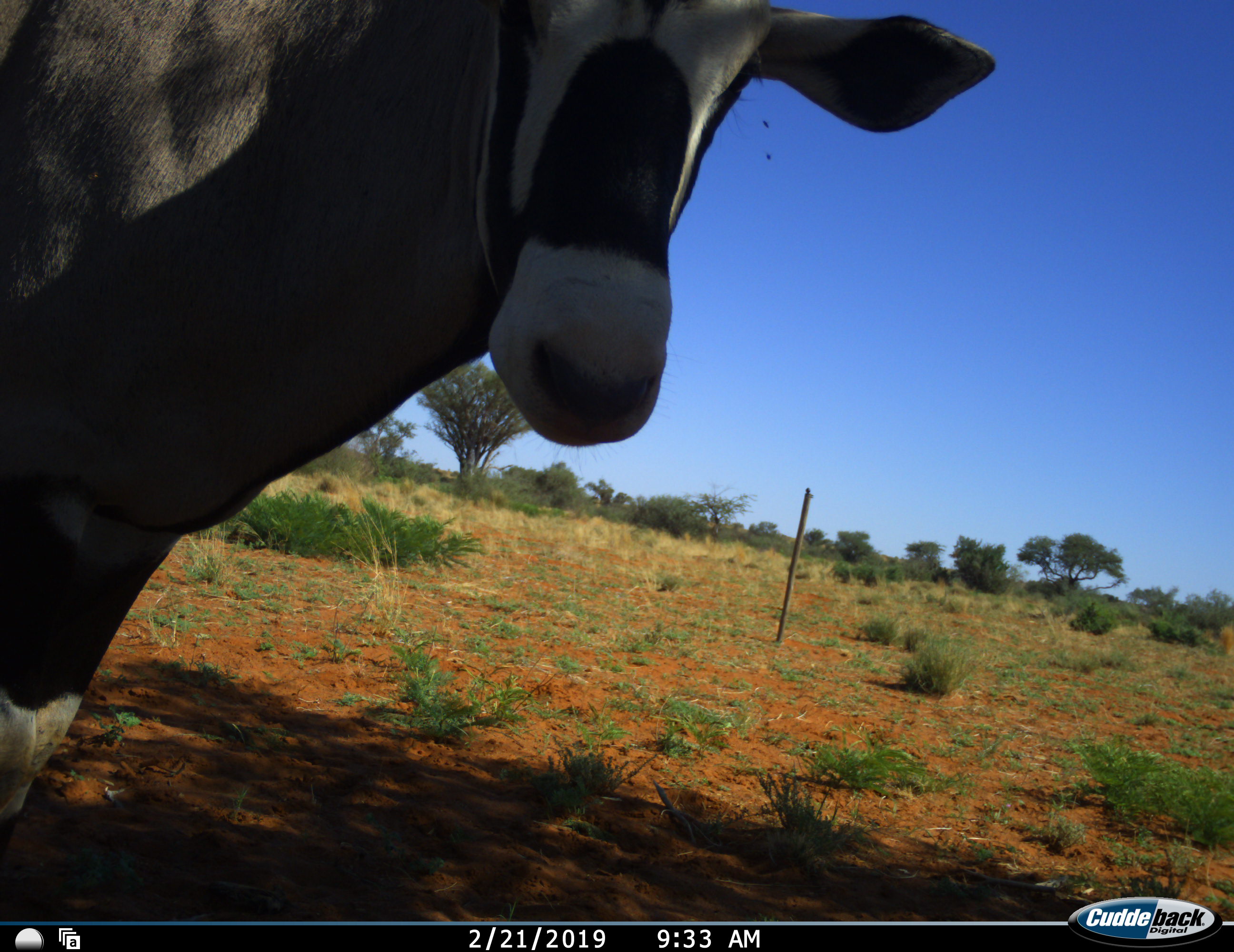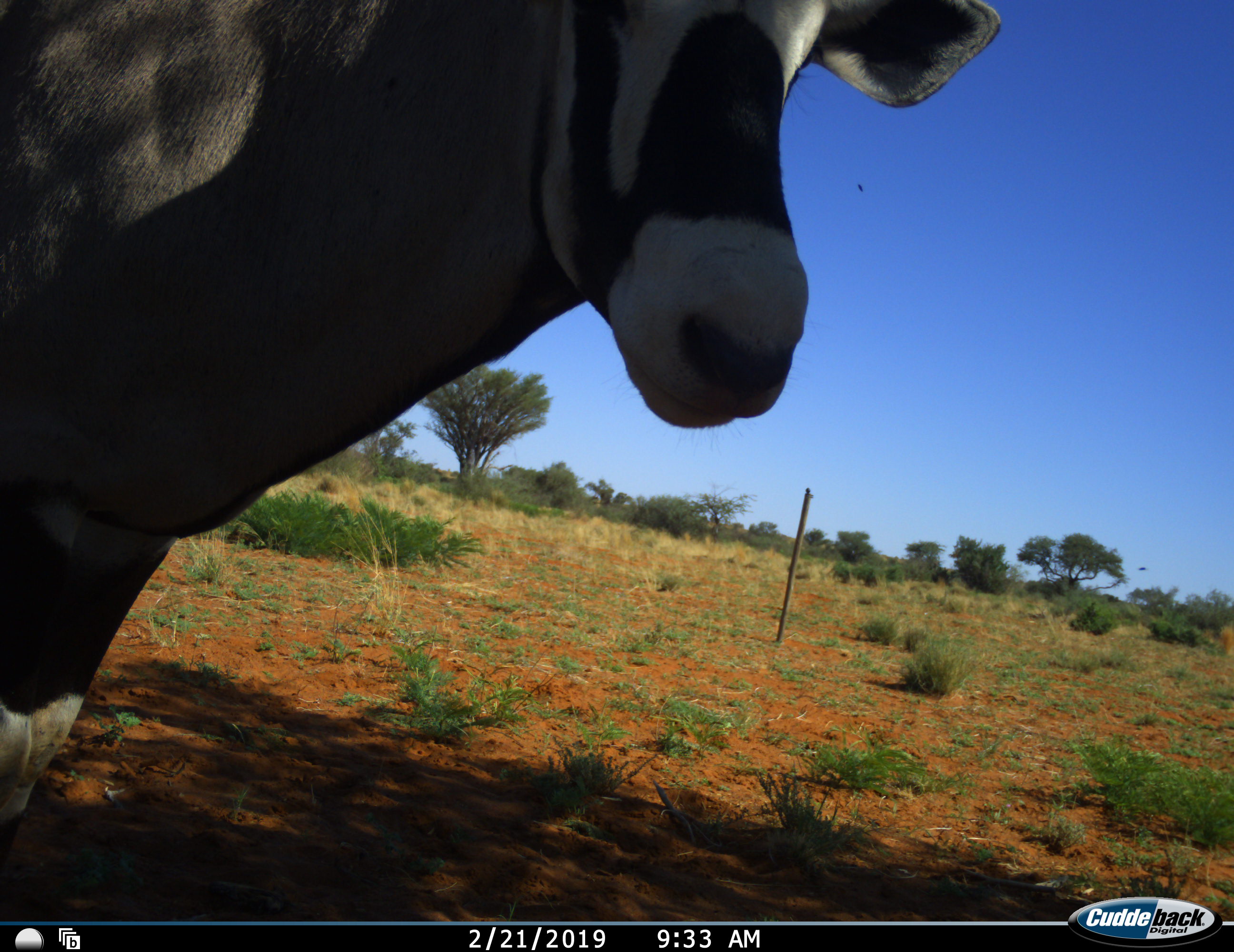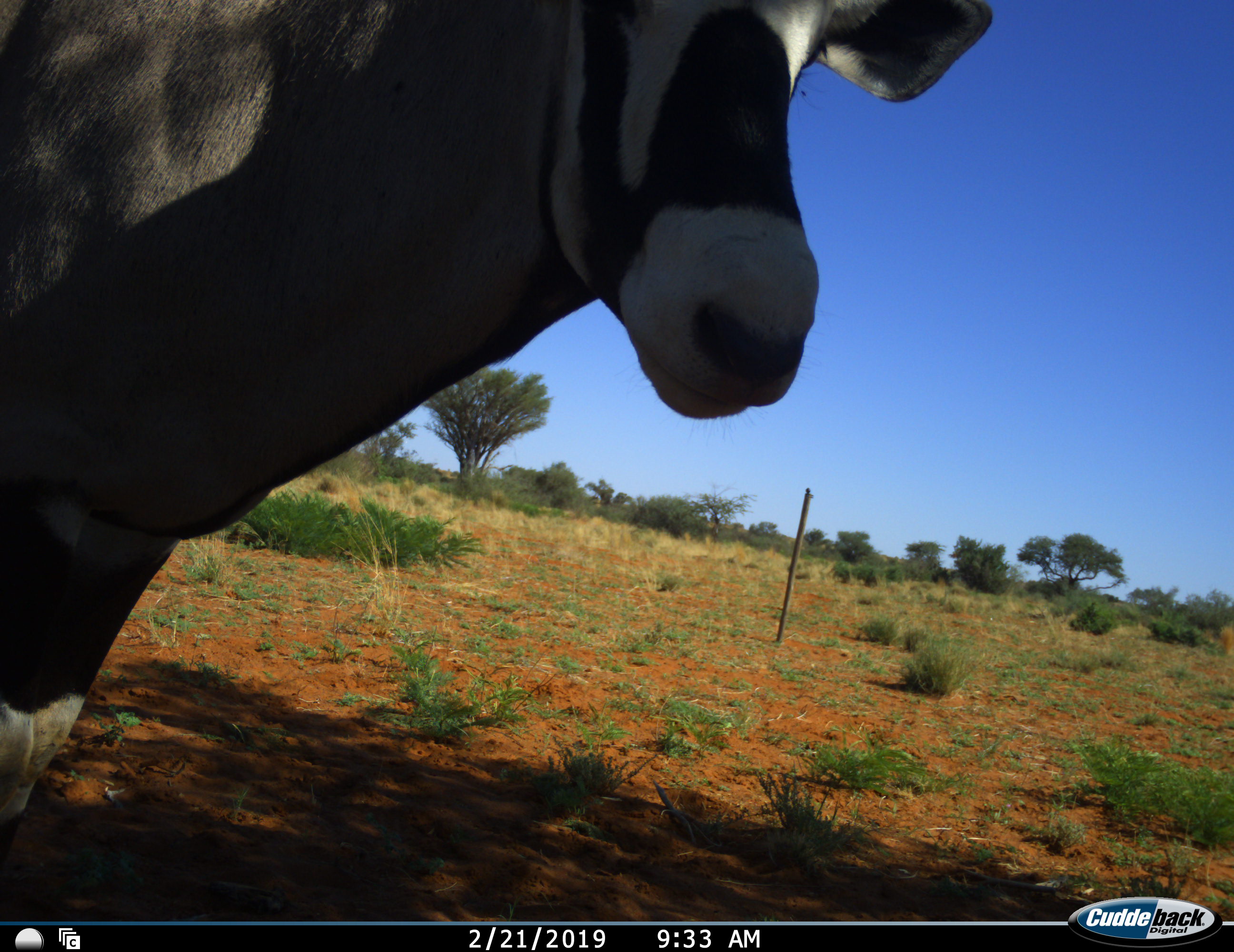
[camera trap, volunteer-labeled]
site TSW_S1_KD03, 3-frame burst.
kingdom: Animalia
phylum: Chordata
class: Mammalia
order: Artiodactyla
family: Bovidae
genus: Oryx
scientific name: Oryx gazella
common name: gemsbok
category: oryx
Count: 1.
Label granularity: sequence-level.